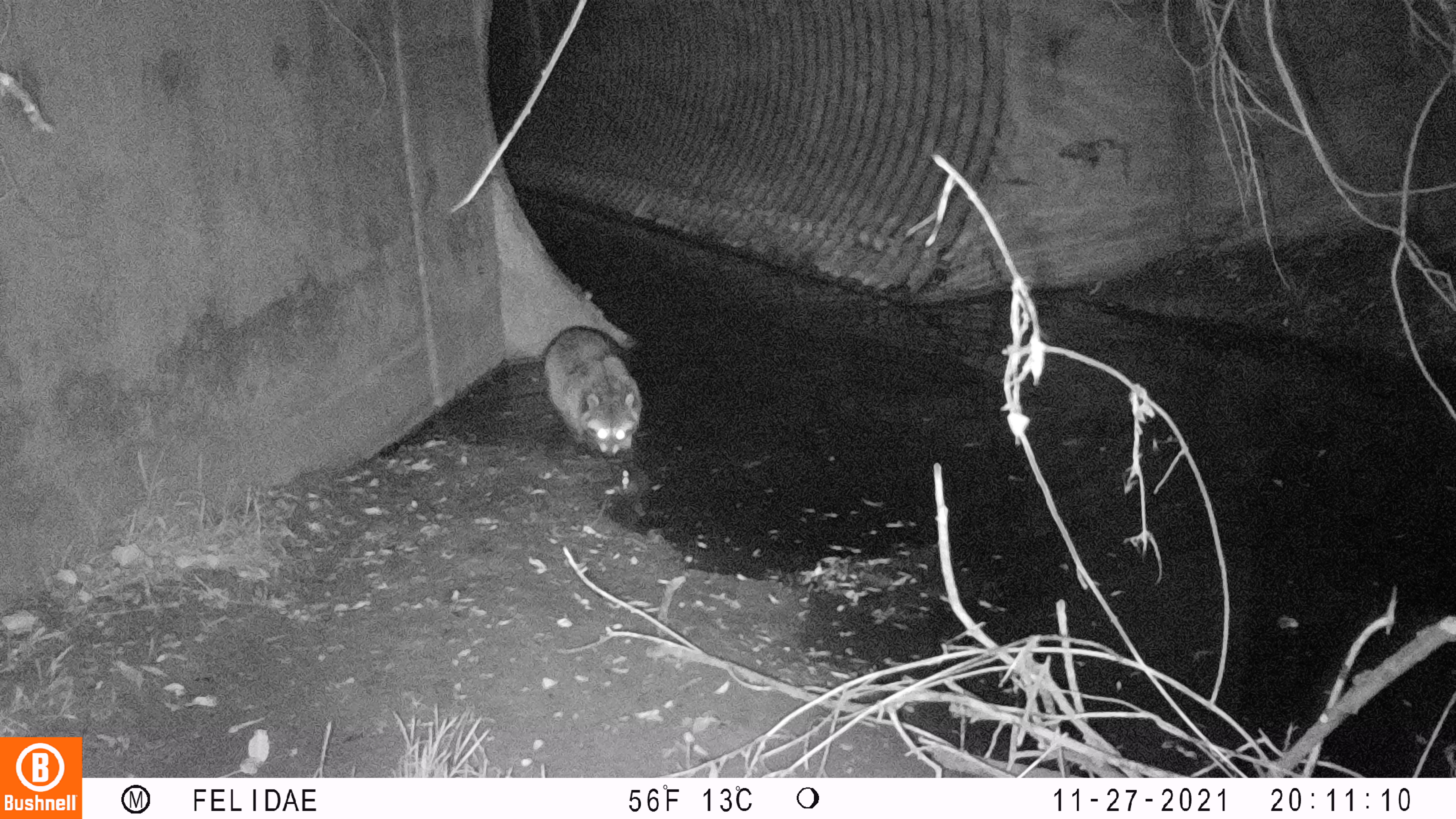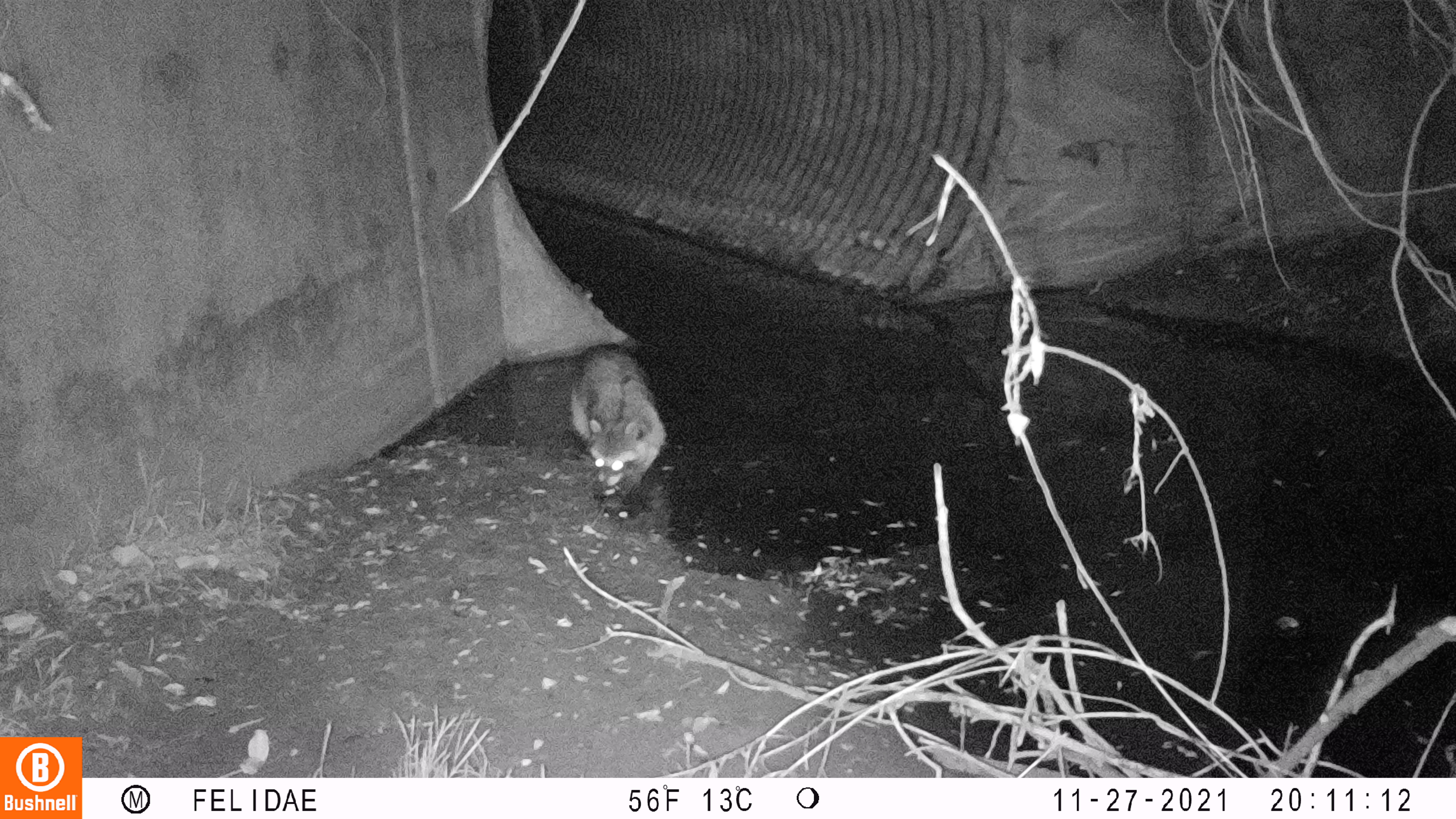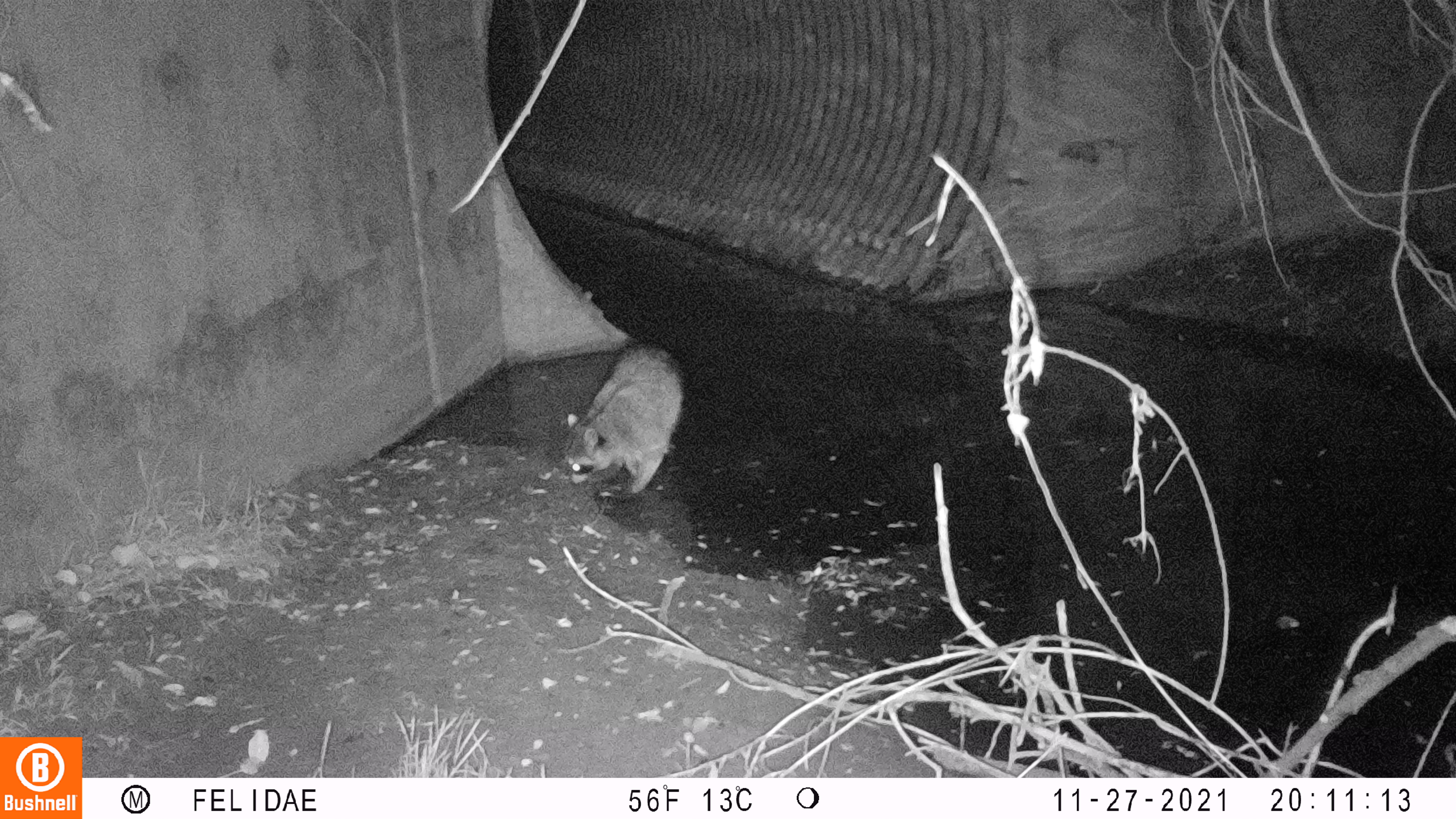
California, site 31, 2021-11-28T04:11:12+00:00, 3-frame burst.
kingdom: Animalia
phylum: Chordata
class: Mammalia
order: Carnivora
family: Procyonidae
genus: Procyon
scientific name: Procyon lotor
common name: raccoon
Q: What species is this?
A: Raccoon (Procyon lotor).